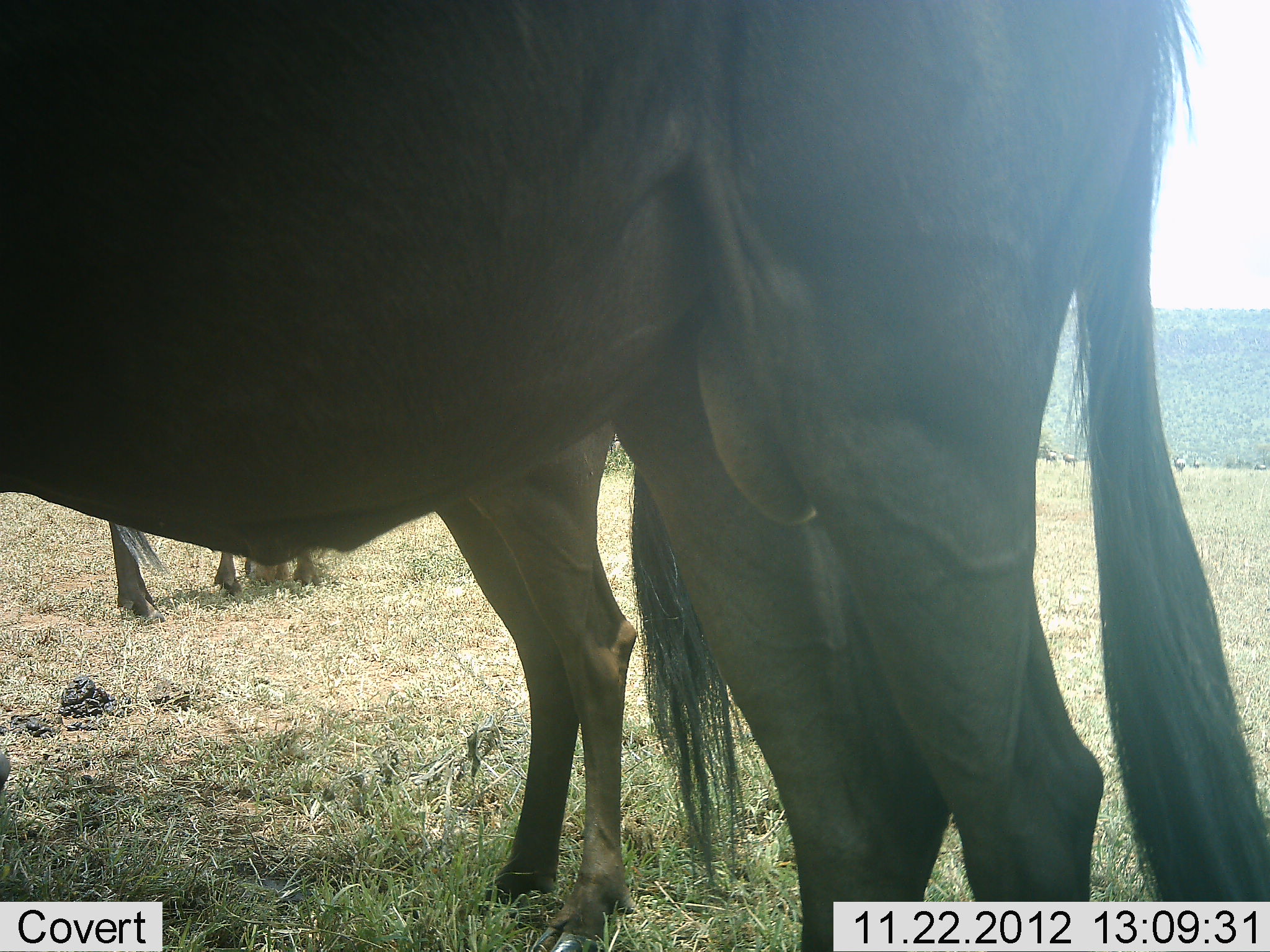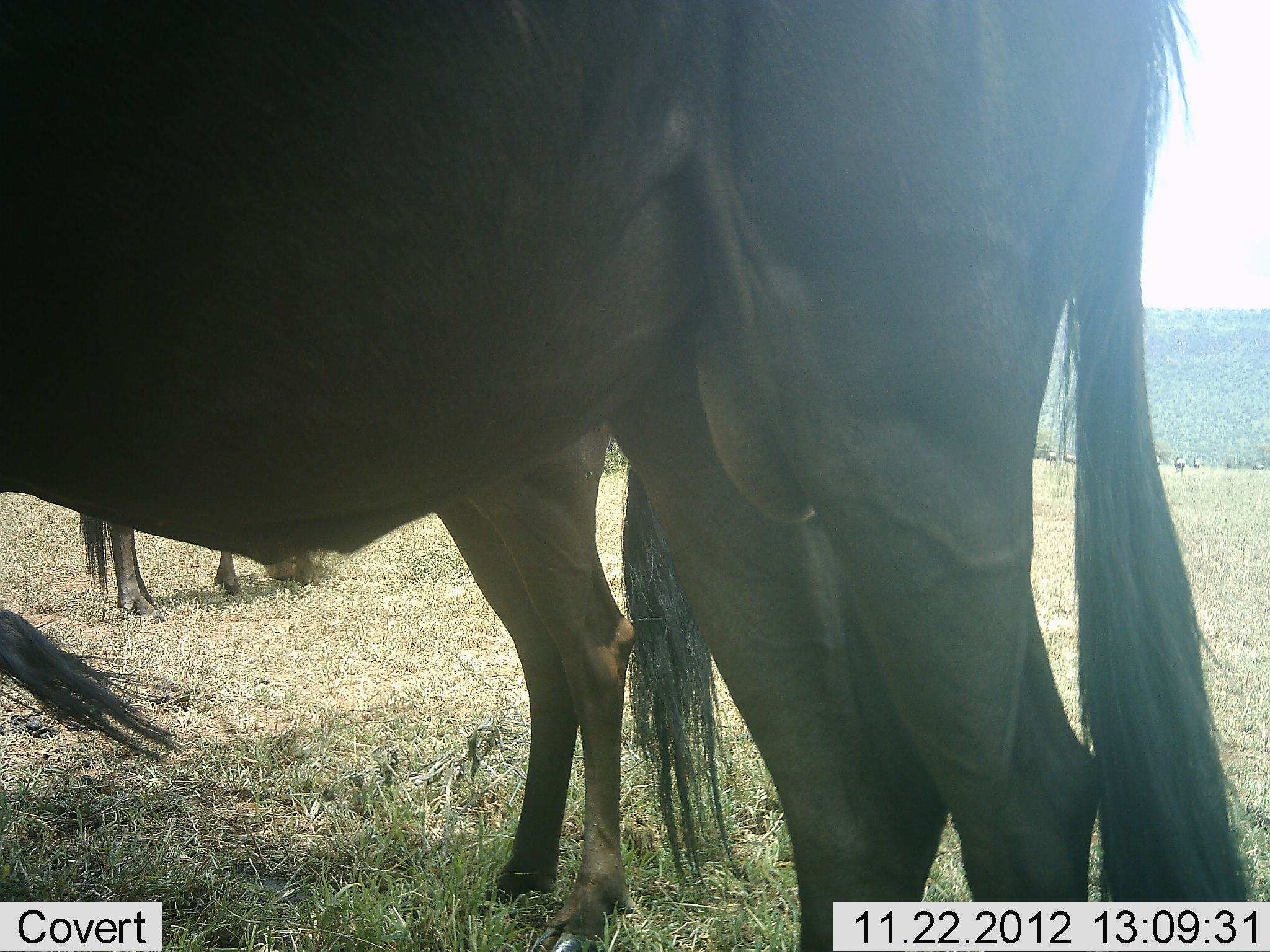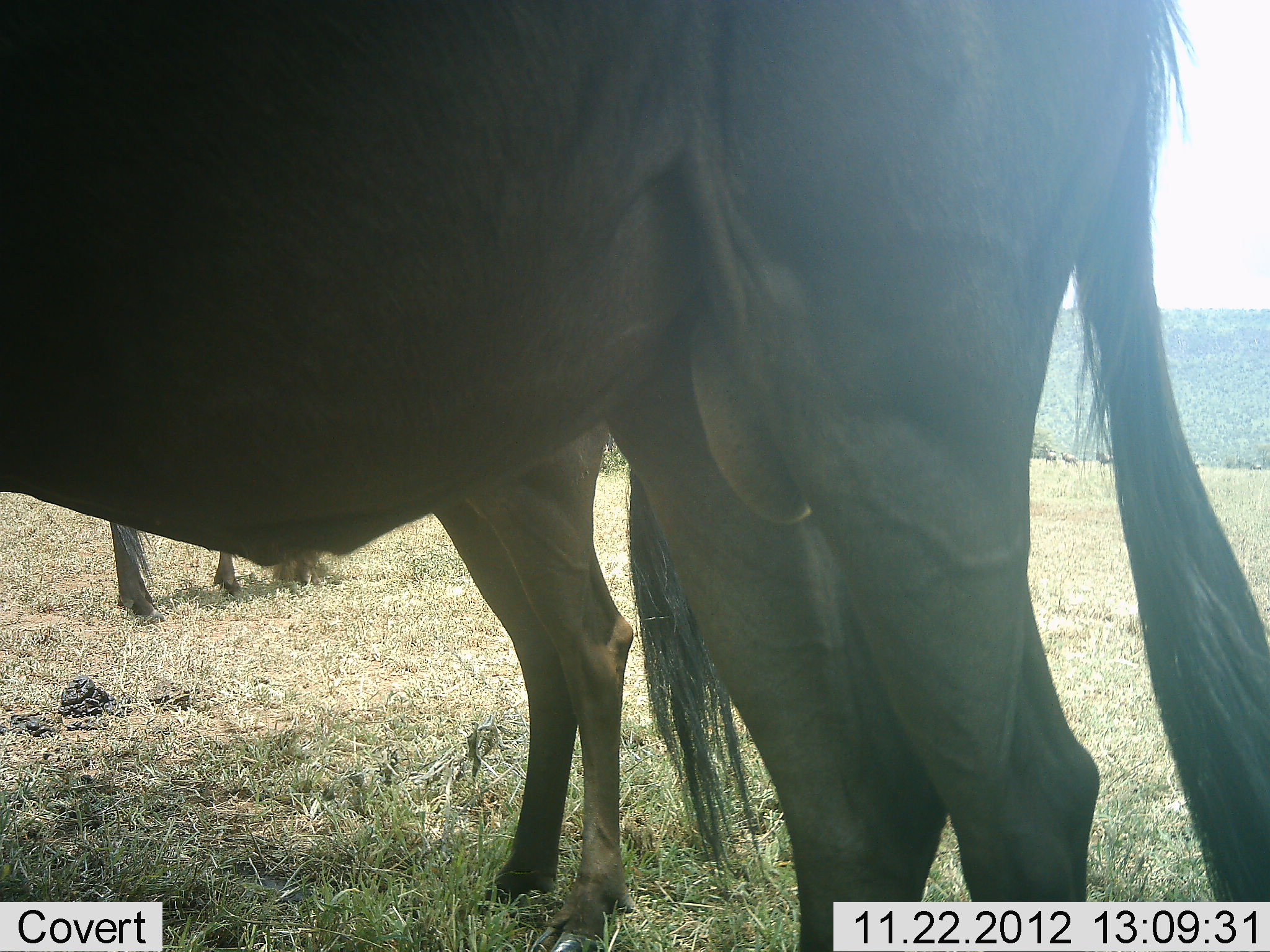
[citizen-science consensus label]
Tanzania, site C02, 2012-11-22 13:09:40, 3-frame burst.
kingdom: Animalia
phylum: Chordata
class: Mammalia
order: Artiodactyla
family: Bovidae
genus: Connochaetes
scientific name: Connochaetes taurinus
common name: blue wildebeest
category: wildebeest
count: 4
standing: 94%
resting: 0%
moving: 0%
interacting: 3%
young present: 6%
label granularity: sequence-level